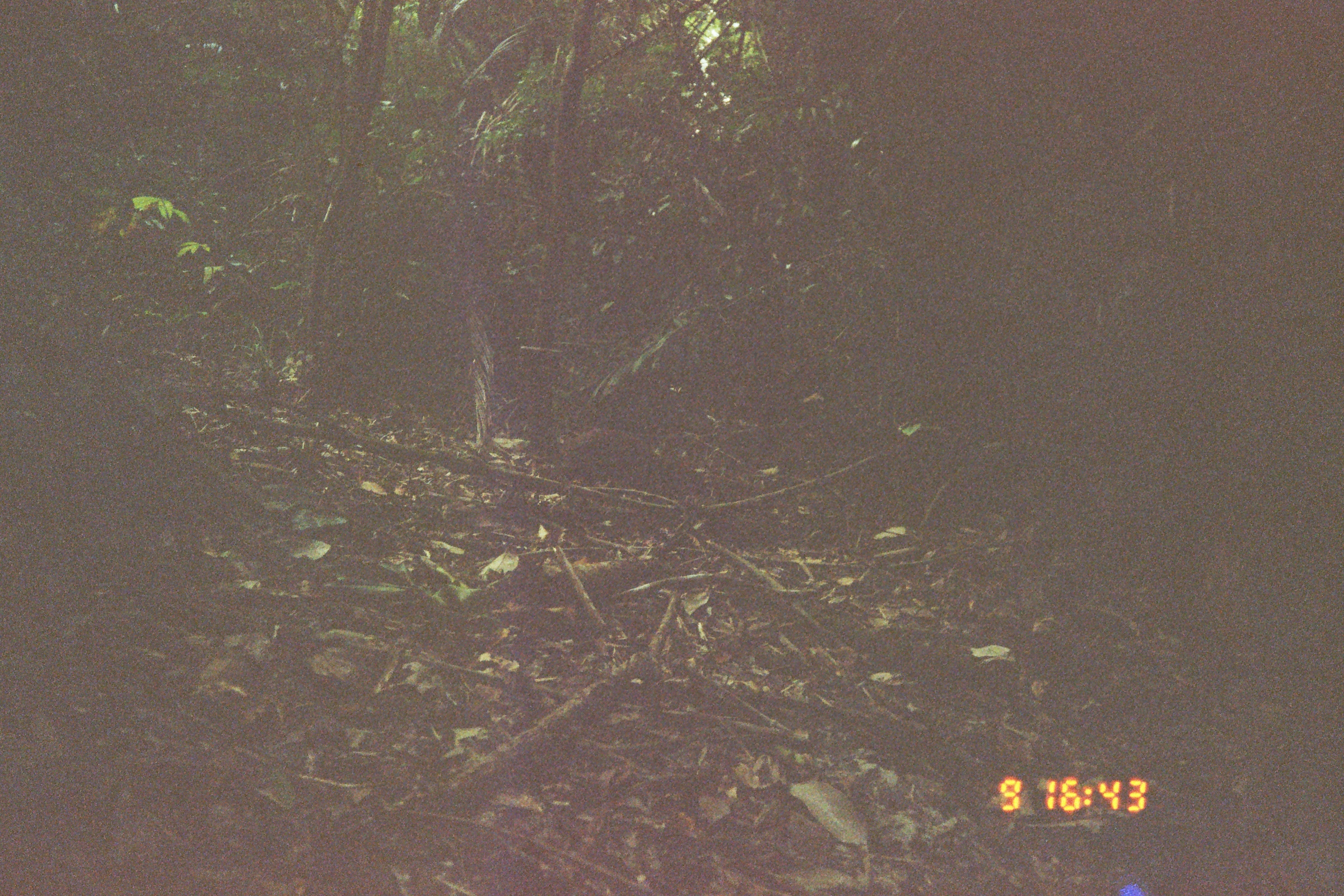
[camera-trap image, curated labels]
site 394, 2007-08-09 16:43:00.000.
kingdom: Animalia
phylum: Chordata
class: Mammalia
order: Rodentia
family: Dasyproctidae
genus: Dasyprocta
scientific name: Dasyprocta punctata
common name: central american agouti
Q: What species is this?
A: Dasyprocta punctata (central american agouti).